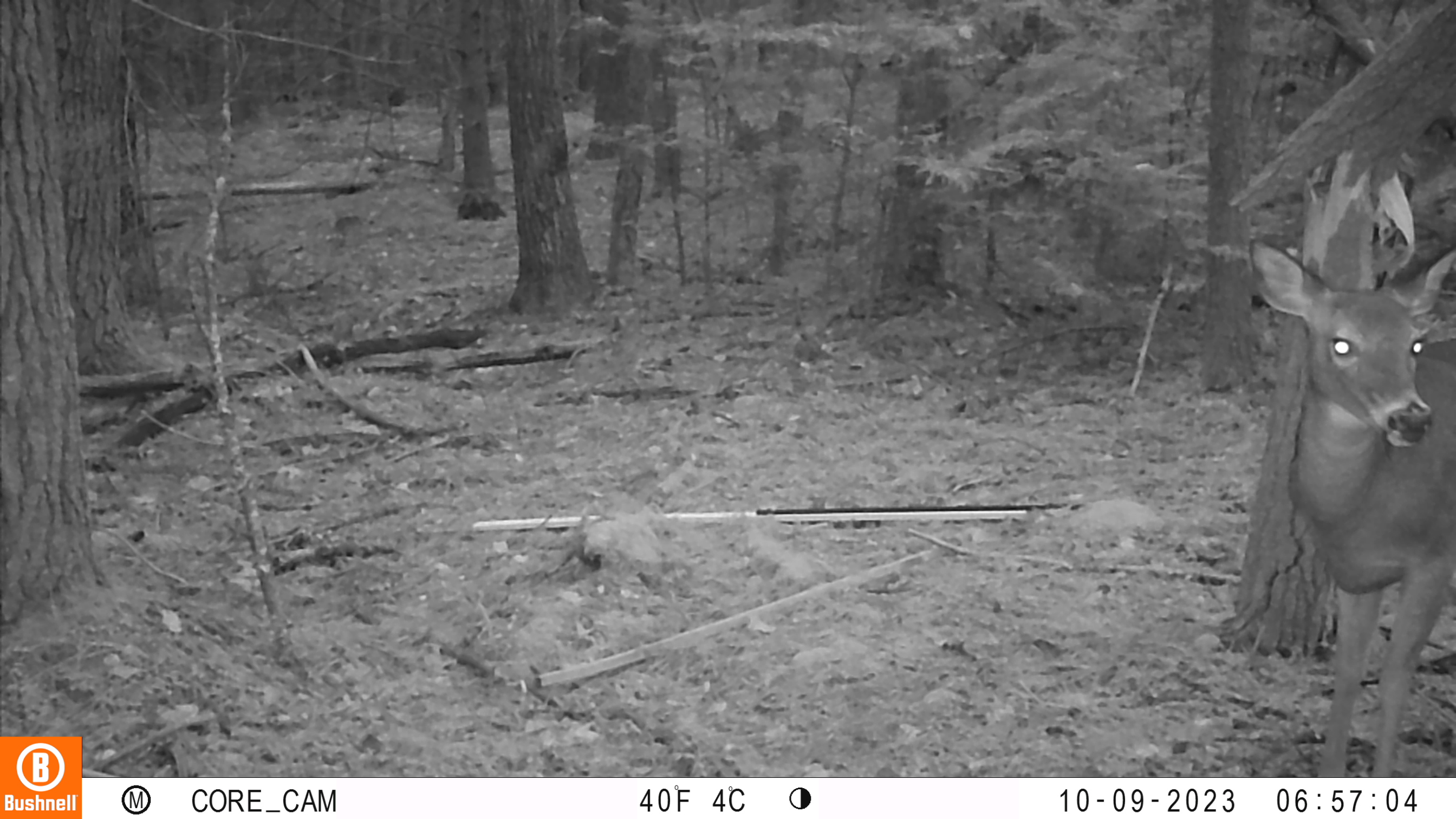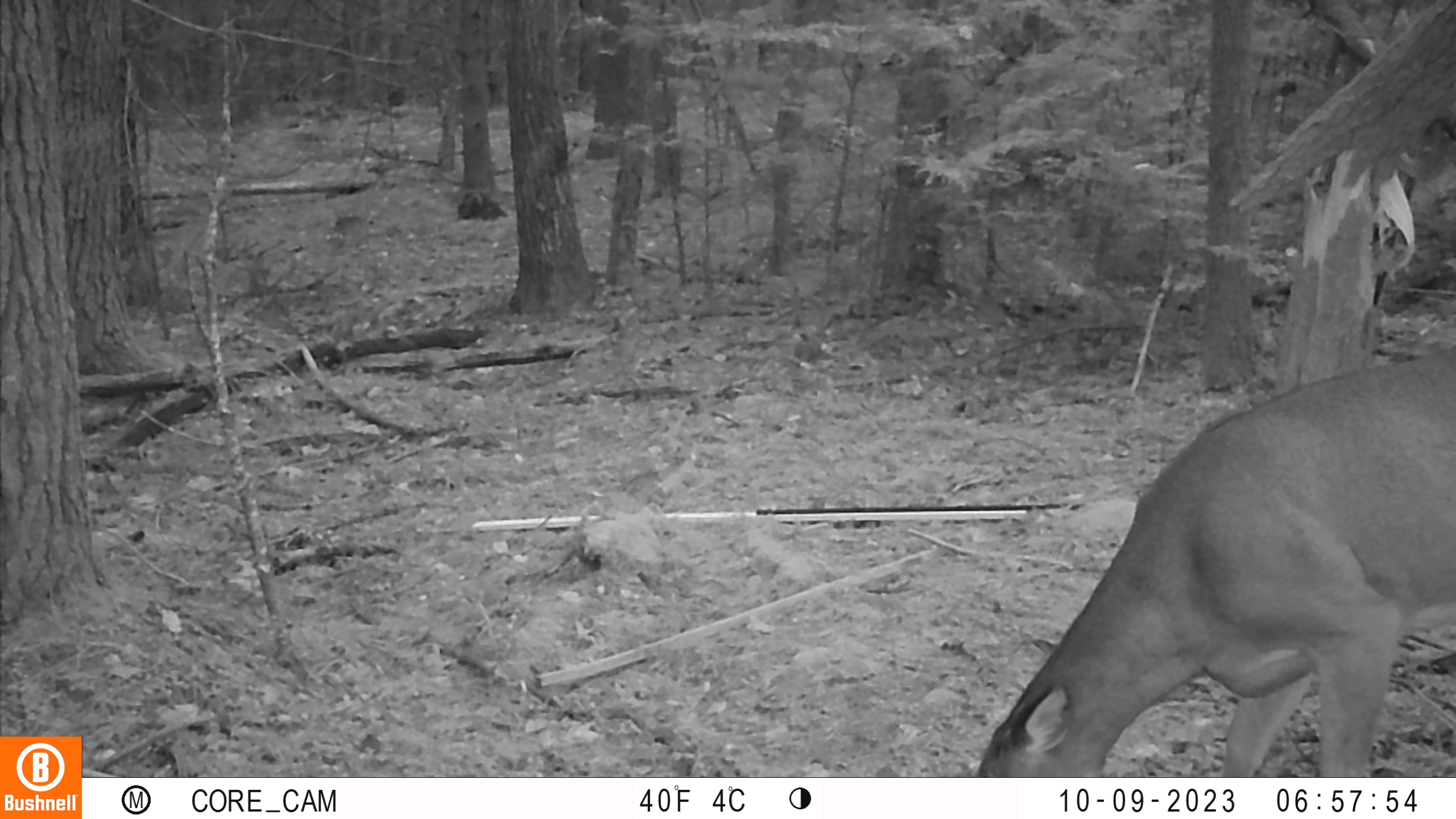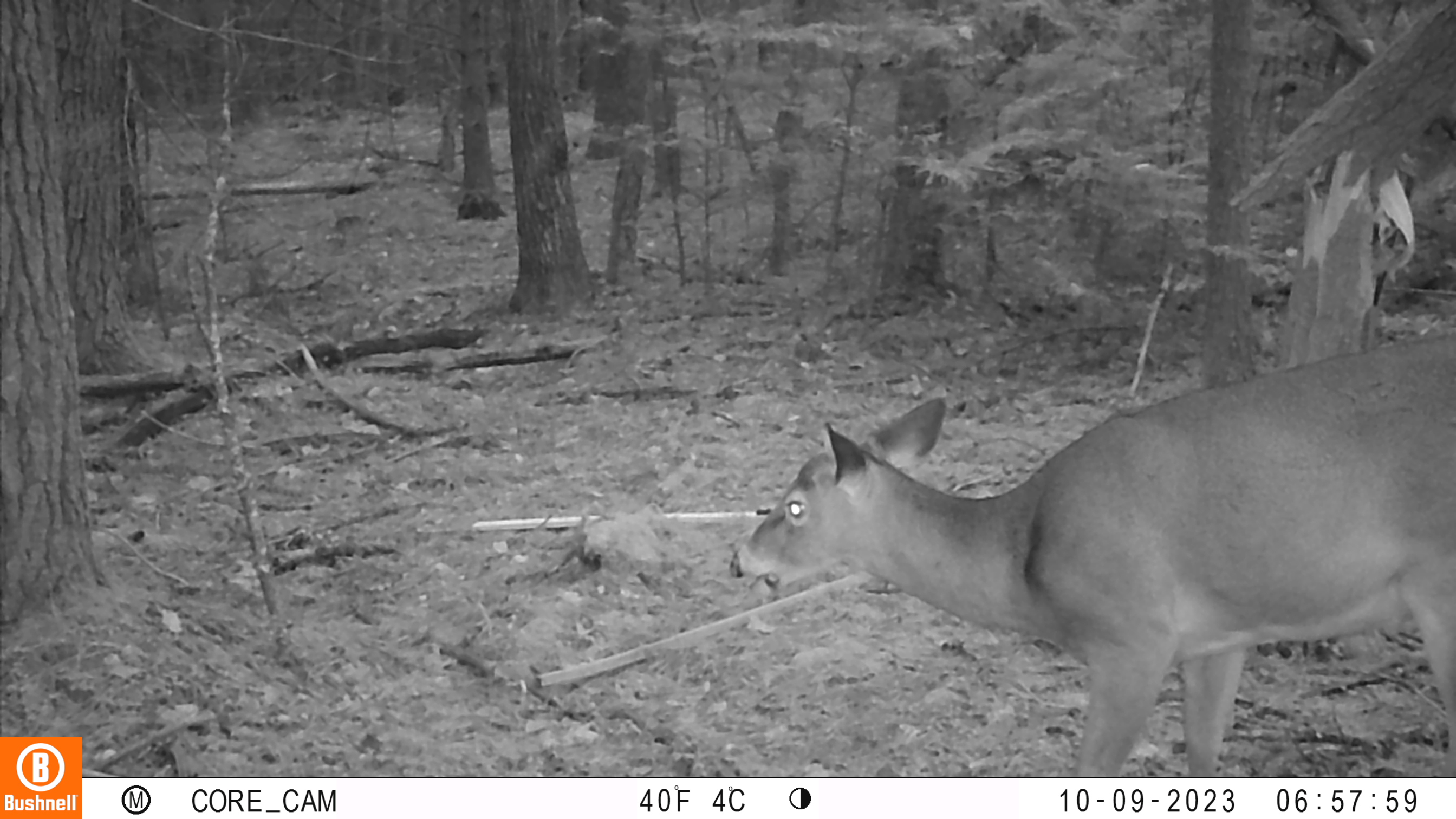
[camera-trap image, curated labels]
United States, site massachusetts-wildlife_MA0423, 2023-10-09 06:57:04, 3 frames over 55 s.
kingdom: Animalia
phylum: Chordata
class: Mammalia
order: Artiodactyla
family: Cervidae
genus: Odocoileus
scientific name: Odocoileus virginianus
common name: white-tailed deer